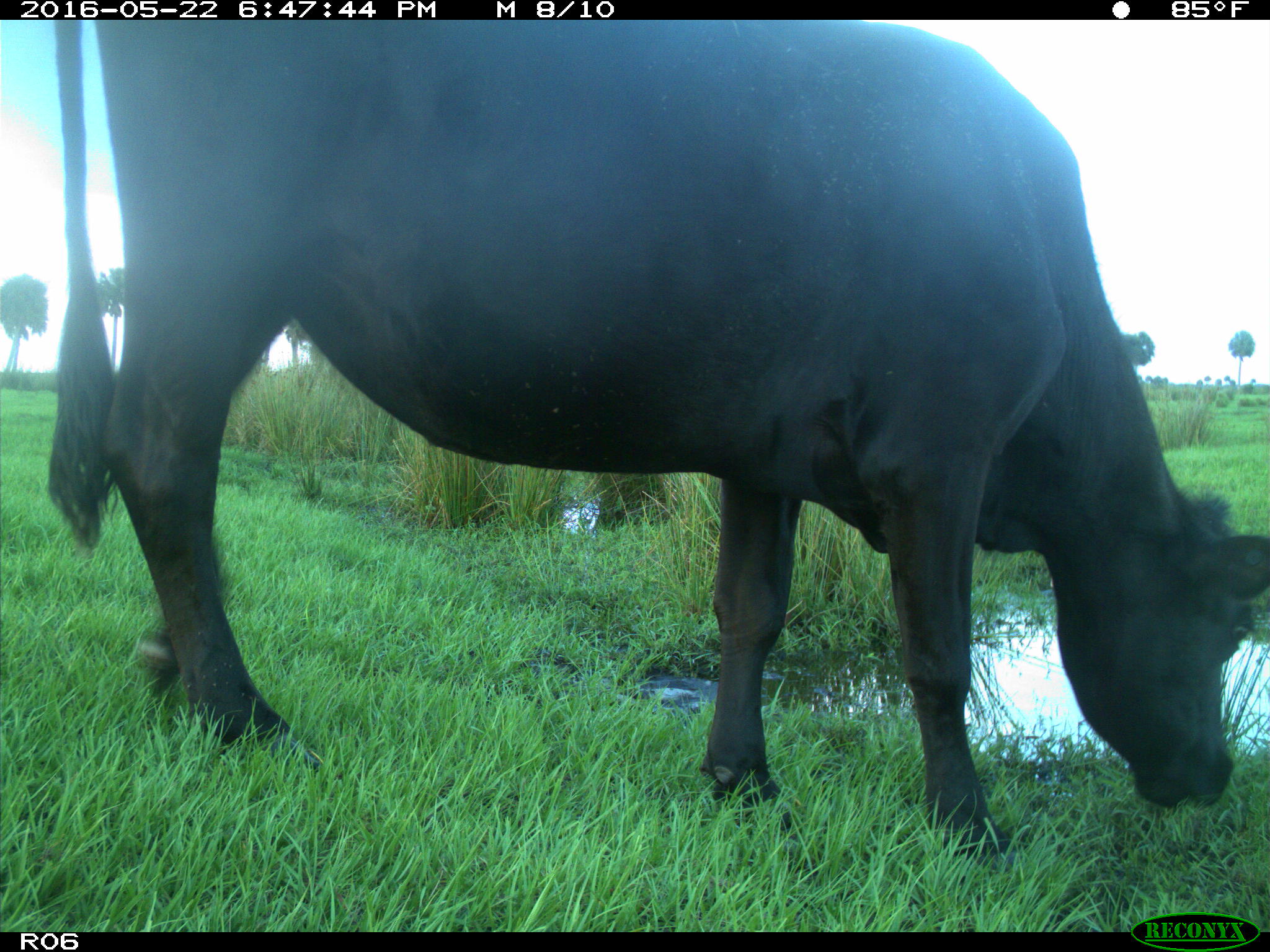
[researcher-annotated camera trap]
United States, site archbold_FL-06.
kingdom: Animalia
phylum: Chordata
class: Mammalia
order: Artiodactyla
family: Bovidae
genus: Bos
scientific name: Bos taurus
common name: domestic cow